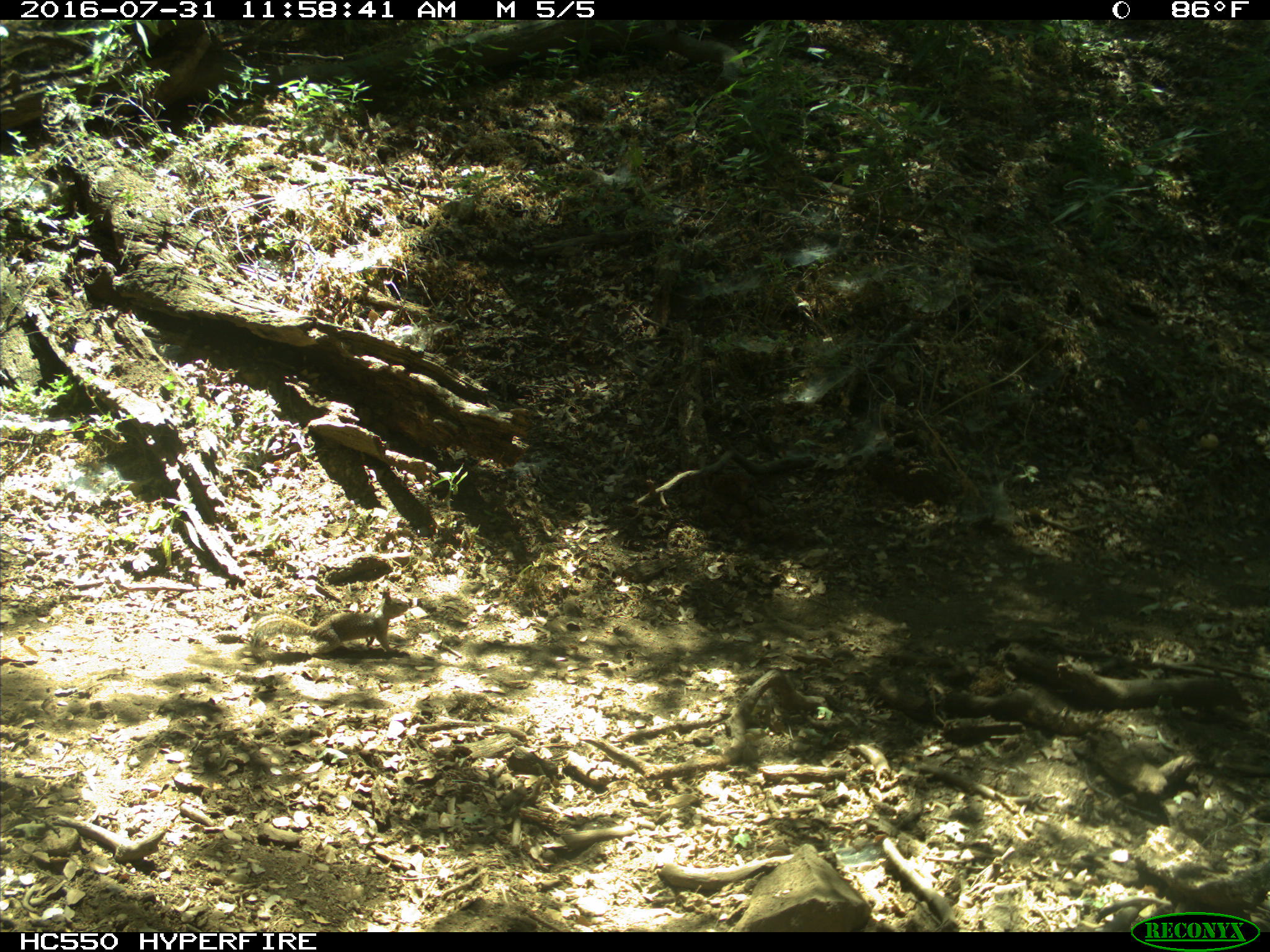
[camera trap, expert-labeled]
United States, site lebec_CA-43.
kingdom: Animalia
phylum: Chordata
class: Mammalia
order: Rodentia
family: Sciuridae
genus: Otospermophilus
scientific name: Otospermophilus beecheyi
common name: california ground squirrel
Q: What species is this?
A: Otospermophilus beecheyi (california ground squirrel).